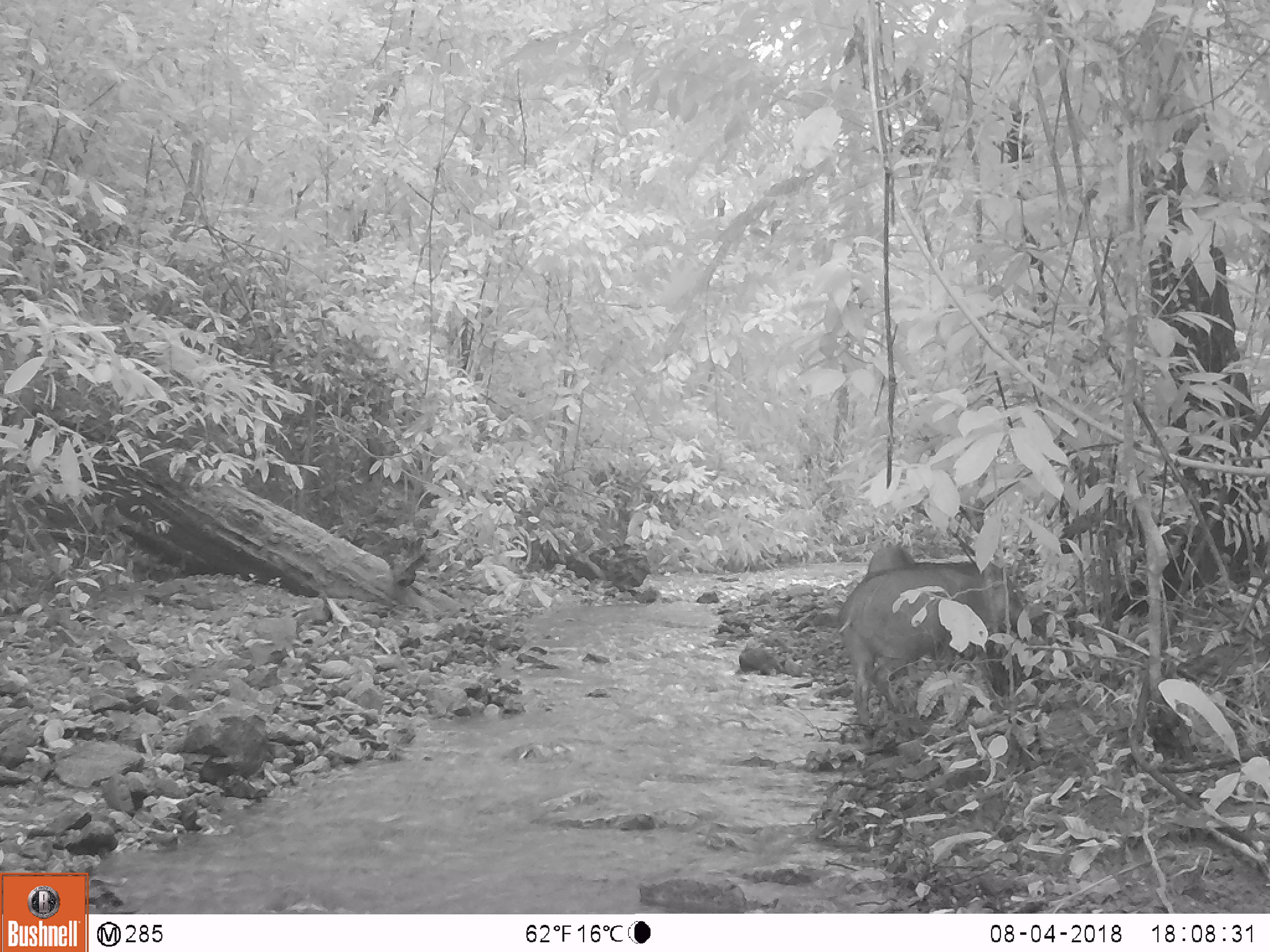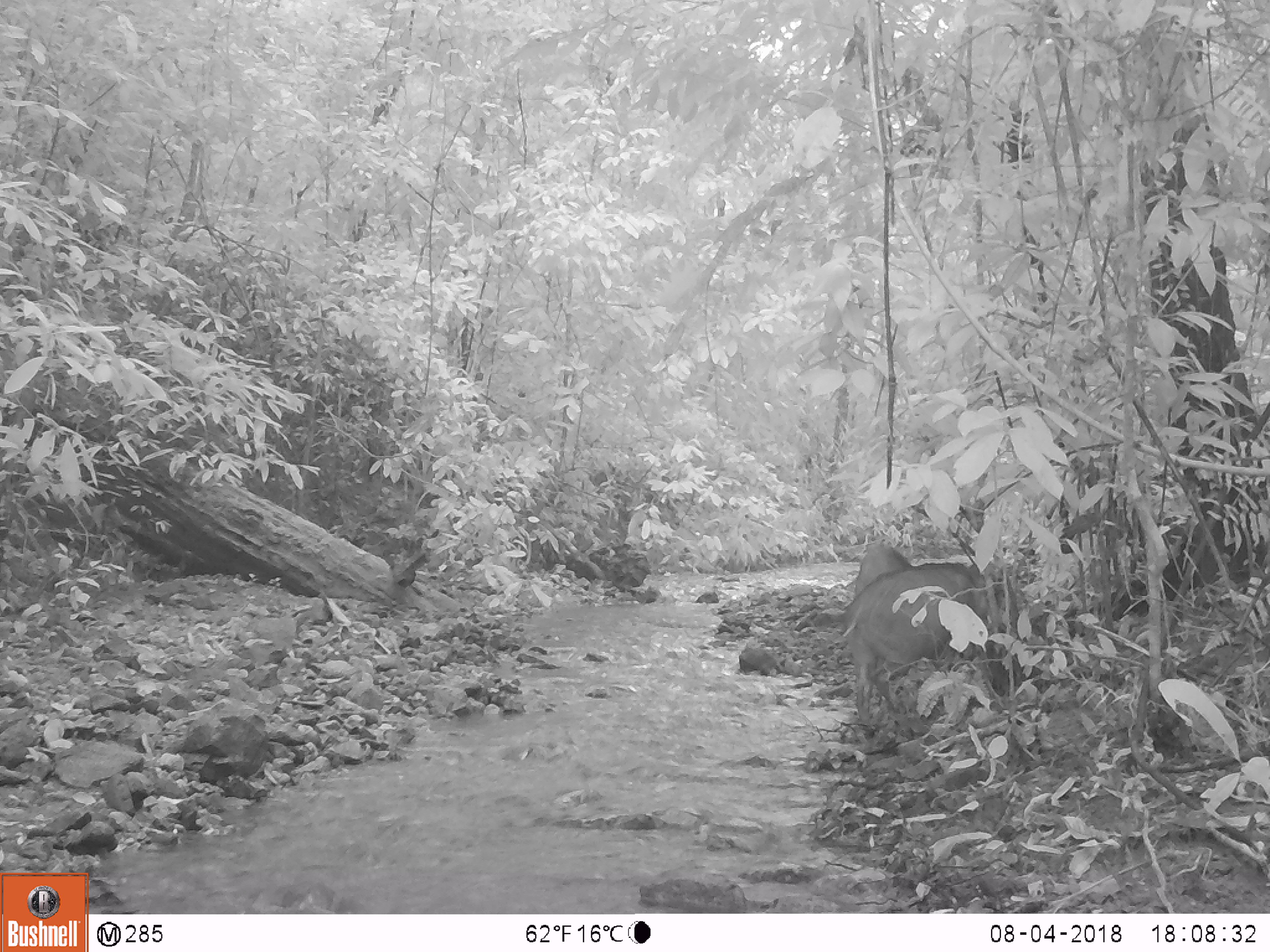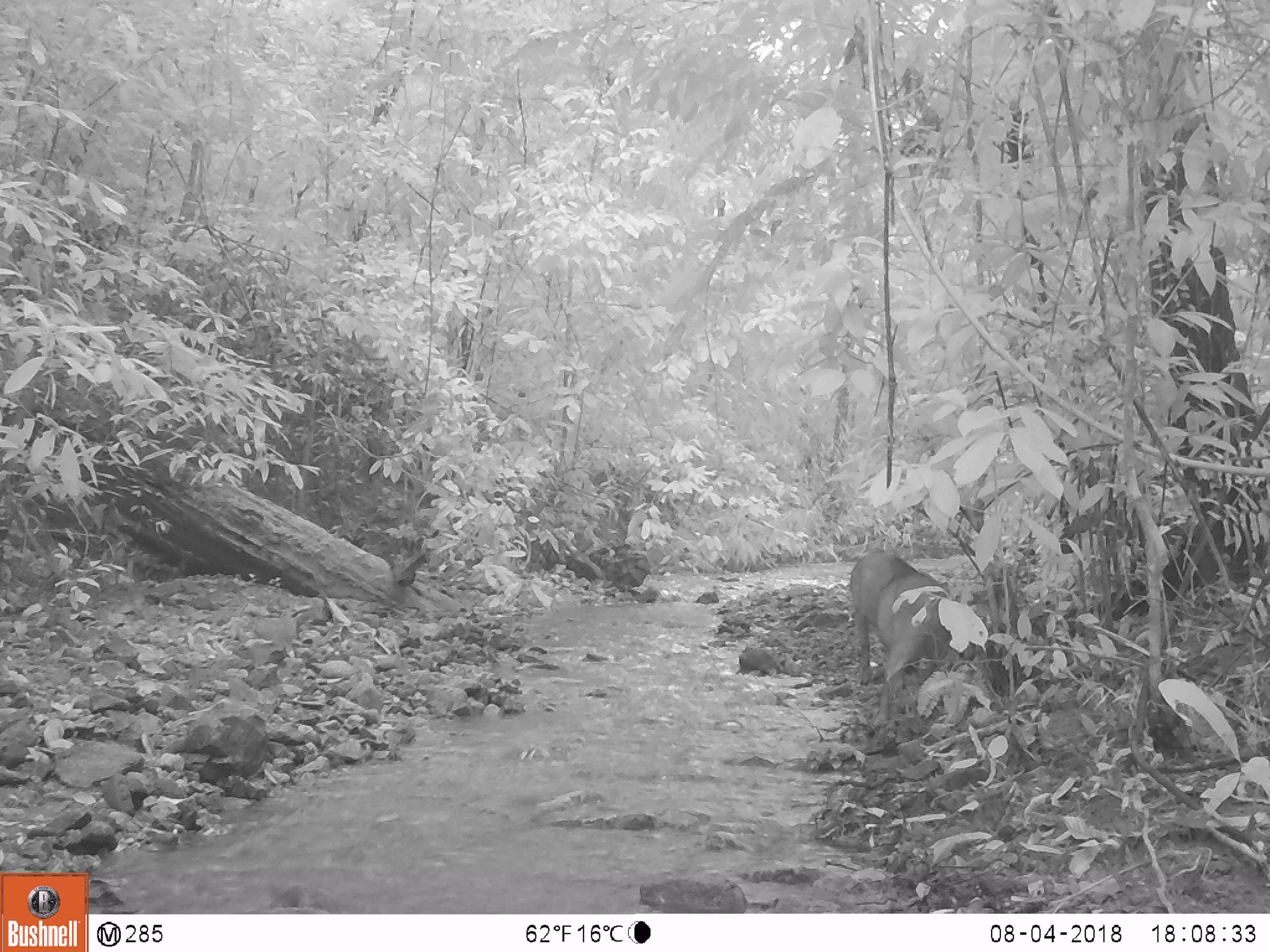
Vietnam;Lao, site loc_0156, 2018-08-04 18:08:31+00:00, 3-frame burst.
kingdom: Animalia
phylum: Chordata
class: Mammalia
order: Artiodactyla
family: Suidae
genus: Sus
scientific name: Sus scrofa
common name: eurasian wild pig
Eurasian wild pig (Sus scrofa). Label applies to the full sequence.